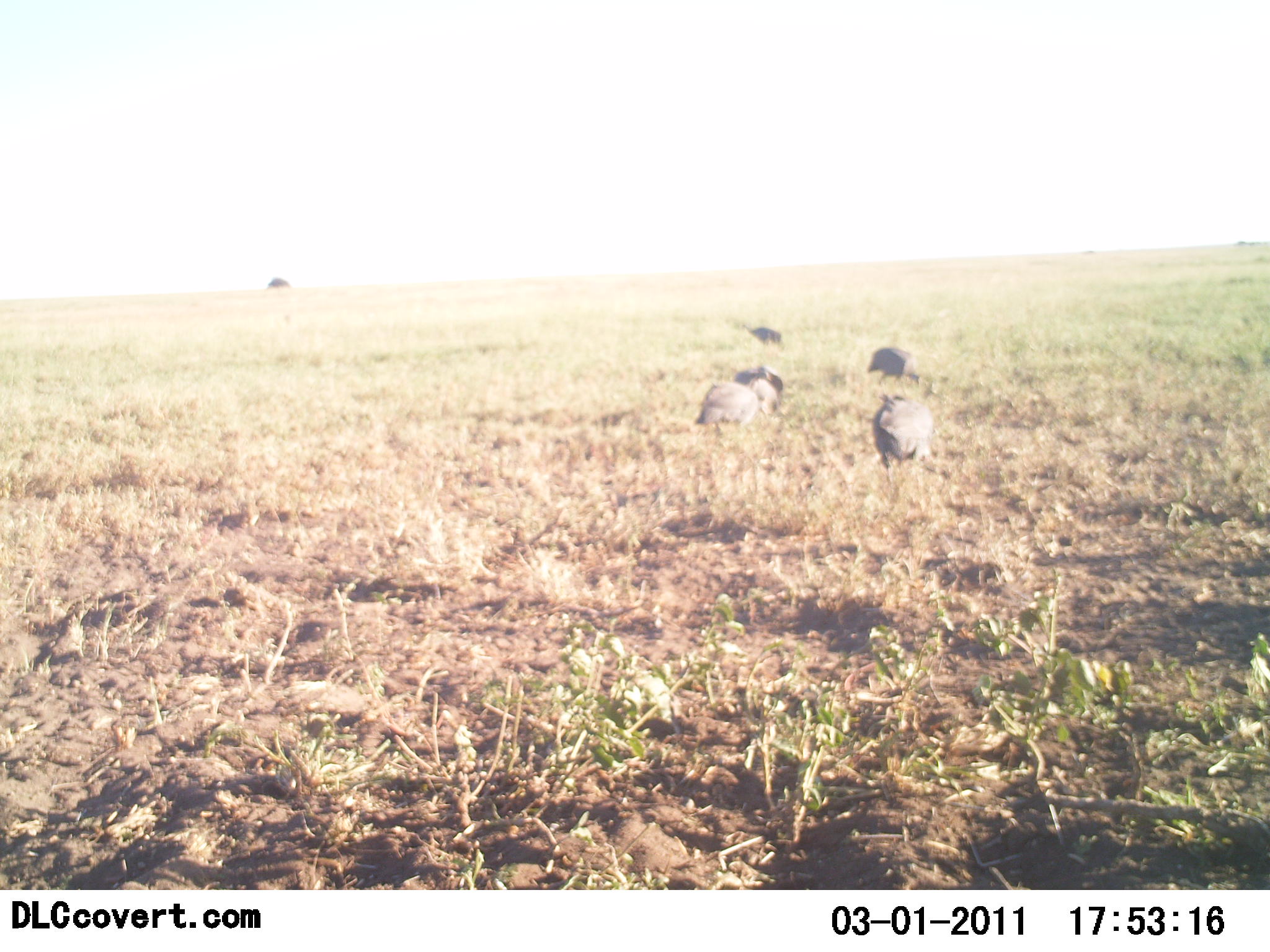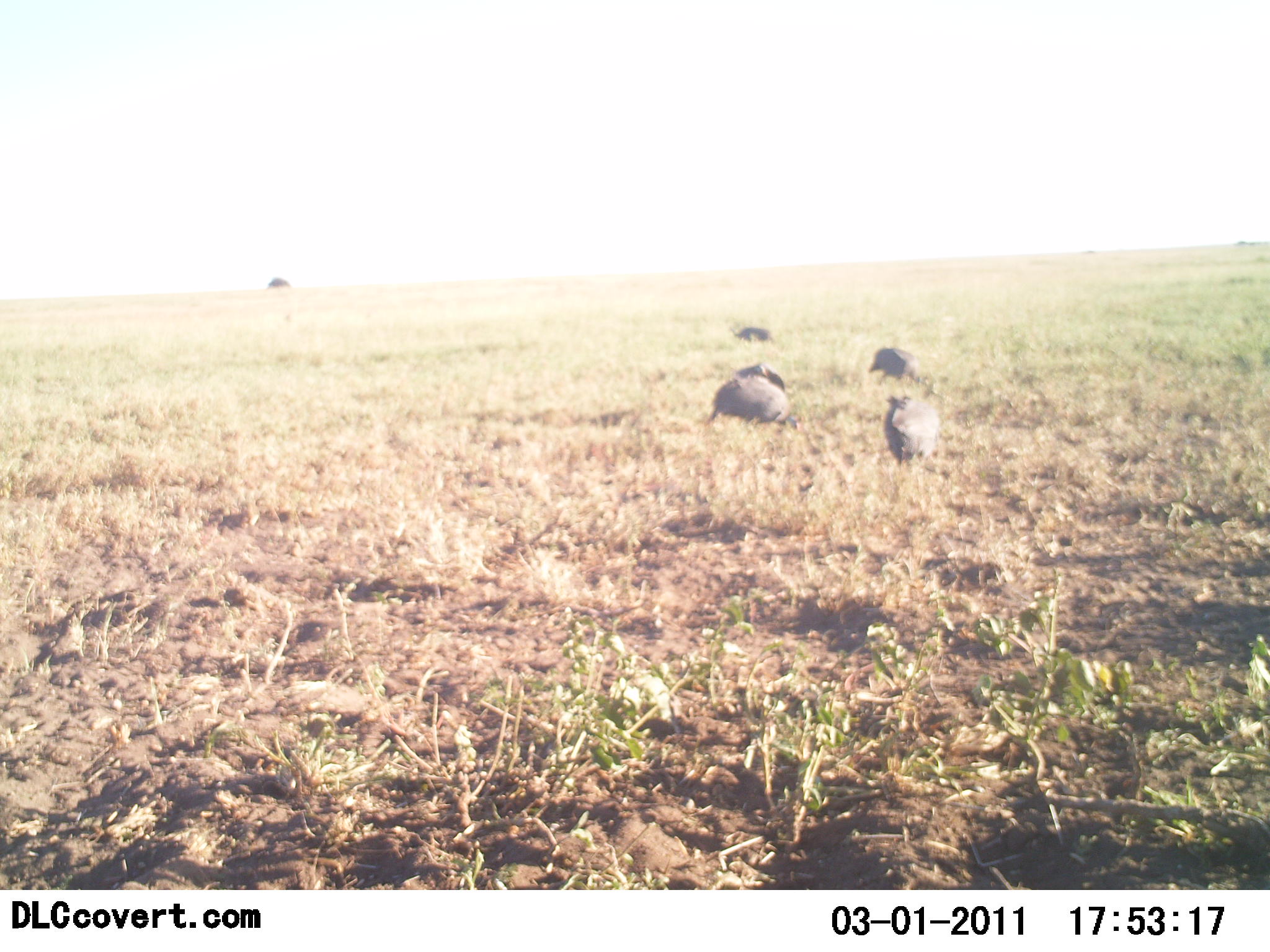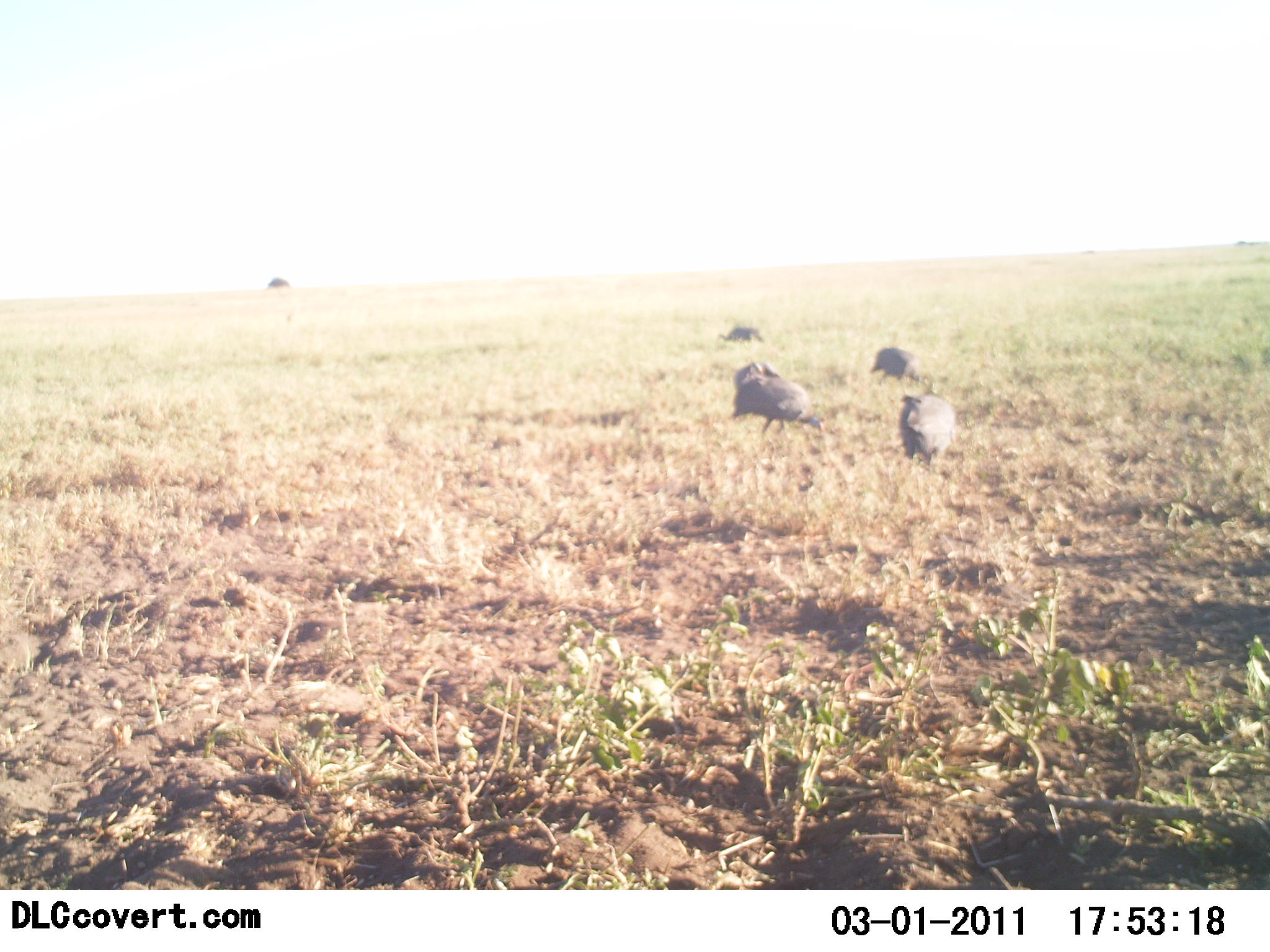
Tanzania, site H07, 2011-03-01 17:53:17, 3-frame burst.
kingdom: Animalia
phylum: Chordata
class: Aves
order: Galliformes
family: Numididae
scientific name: Numididae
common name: guinea fowl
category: guineafowl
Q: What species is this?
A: Guineafowl (guinea fowl) (Numididae).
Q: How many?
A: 5.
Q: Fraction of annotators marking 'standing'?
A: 18%.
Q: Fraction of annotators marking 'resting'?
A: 0%.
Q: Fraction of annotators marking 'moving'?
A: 27%.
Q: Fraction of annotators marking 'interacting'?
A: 0%.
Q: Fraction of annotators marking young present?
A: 0%.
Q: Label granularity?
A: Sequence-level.